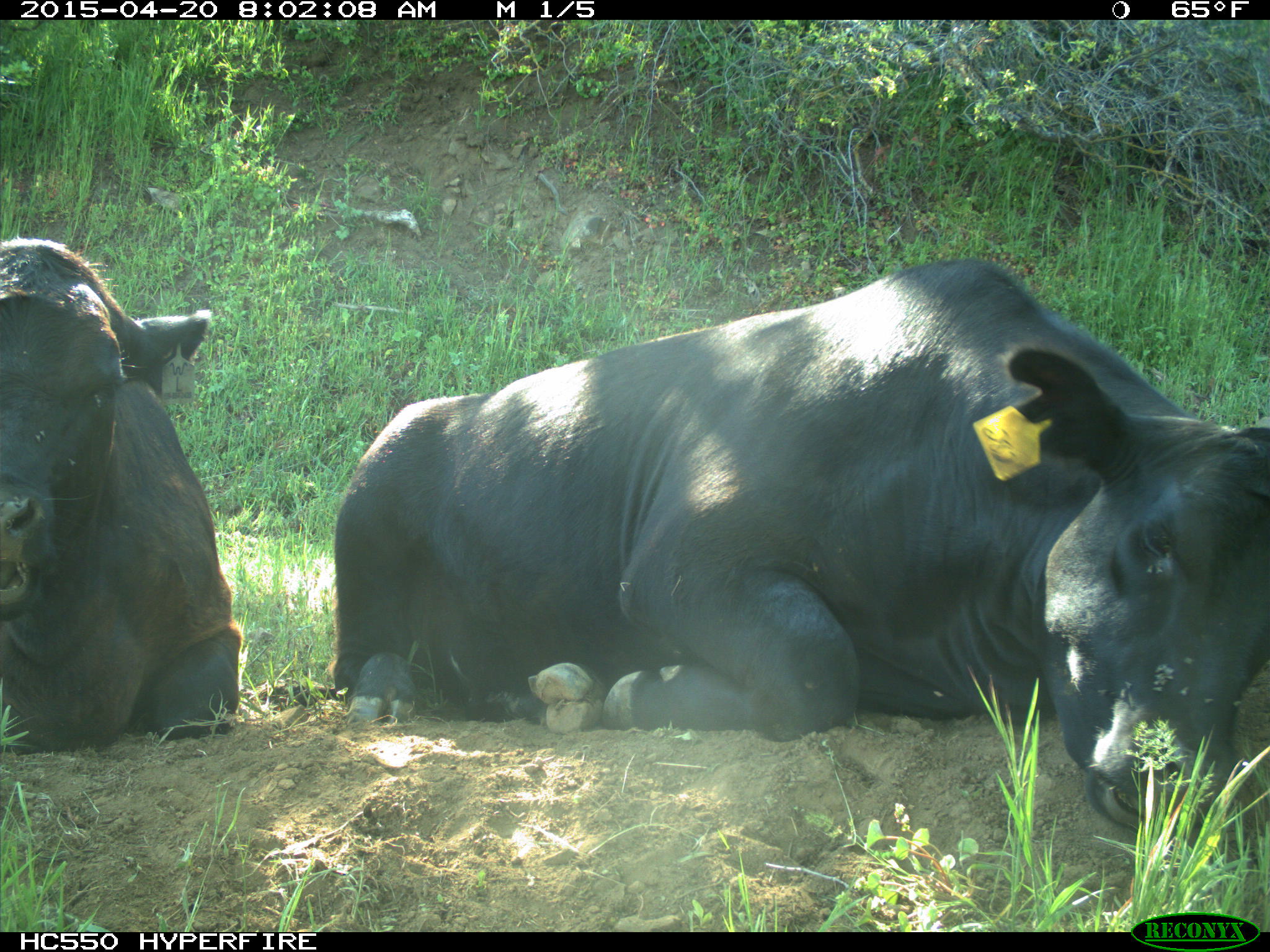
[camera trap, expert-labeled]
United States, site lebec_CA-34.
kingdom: Animalia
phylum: Chordata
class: Mammalia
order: Artiodactyla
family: Bovidae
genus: Bos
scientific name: Bos taurus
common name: domestic cow